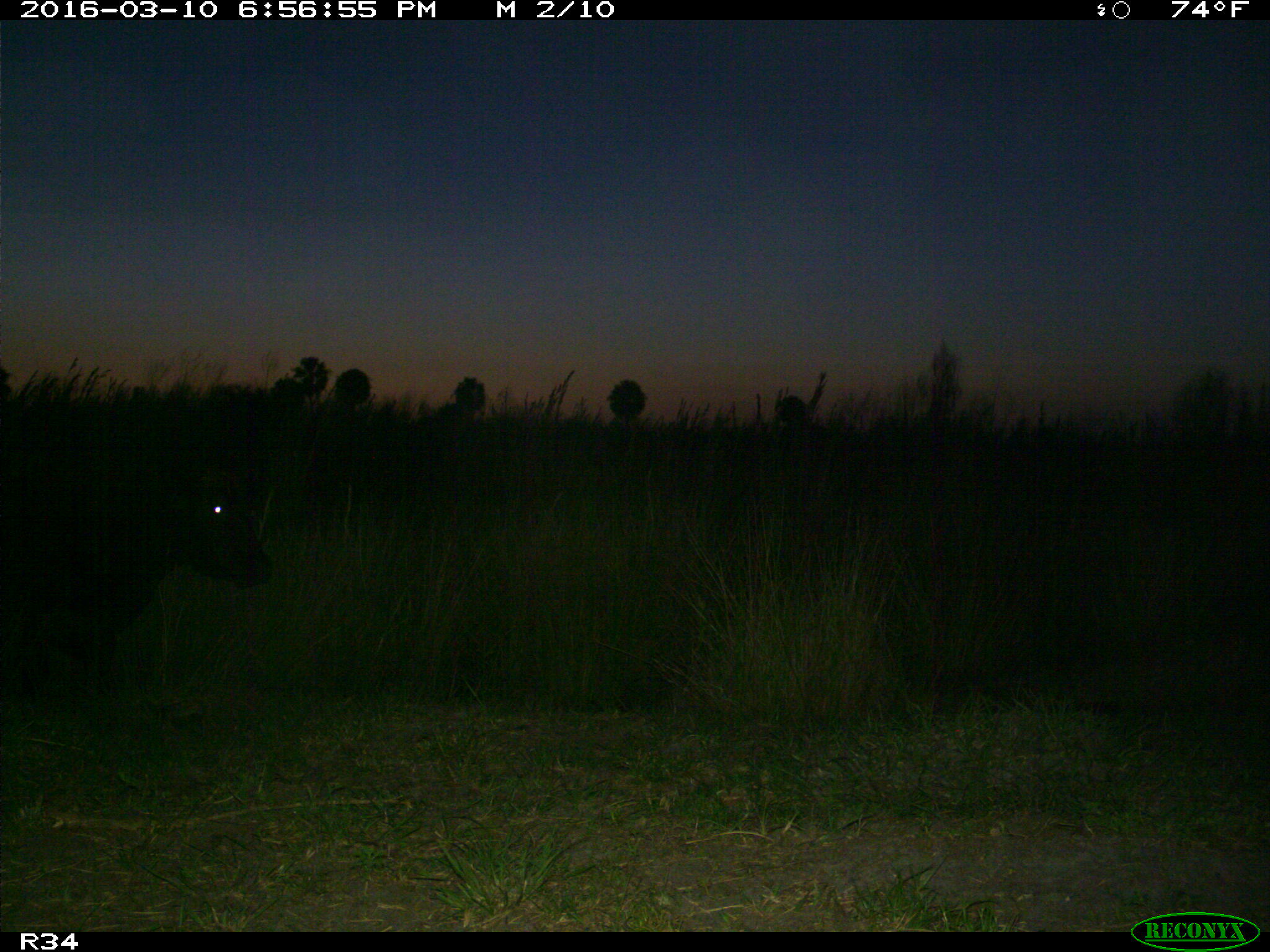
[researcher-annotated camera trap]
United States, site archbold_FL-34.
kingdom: Animalia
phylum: Chordata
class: Mammalia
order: Artiodactyla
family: Bovidae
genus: Bos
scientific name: Bos taurus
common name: domestic cow